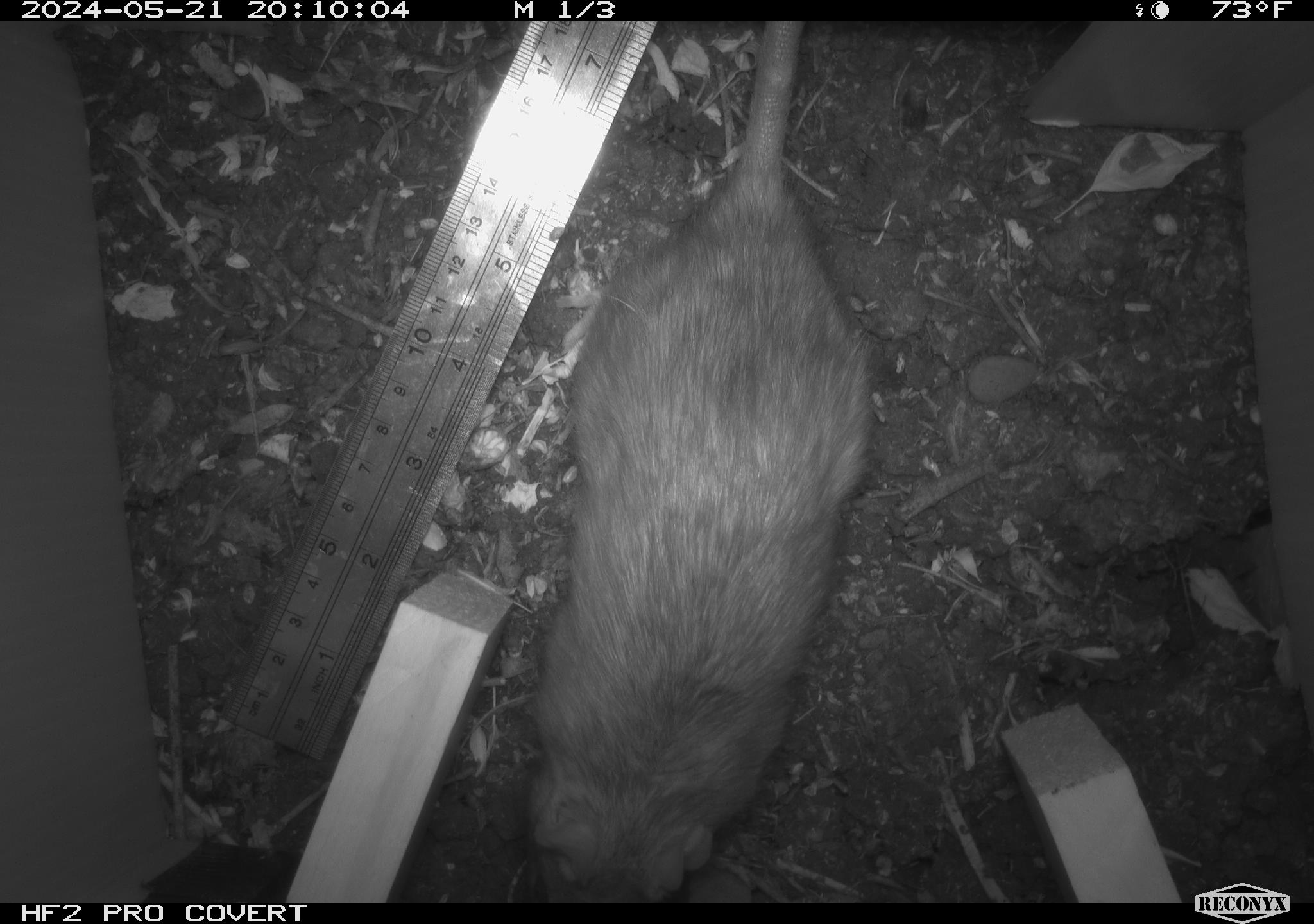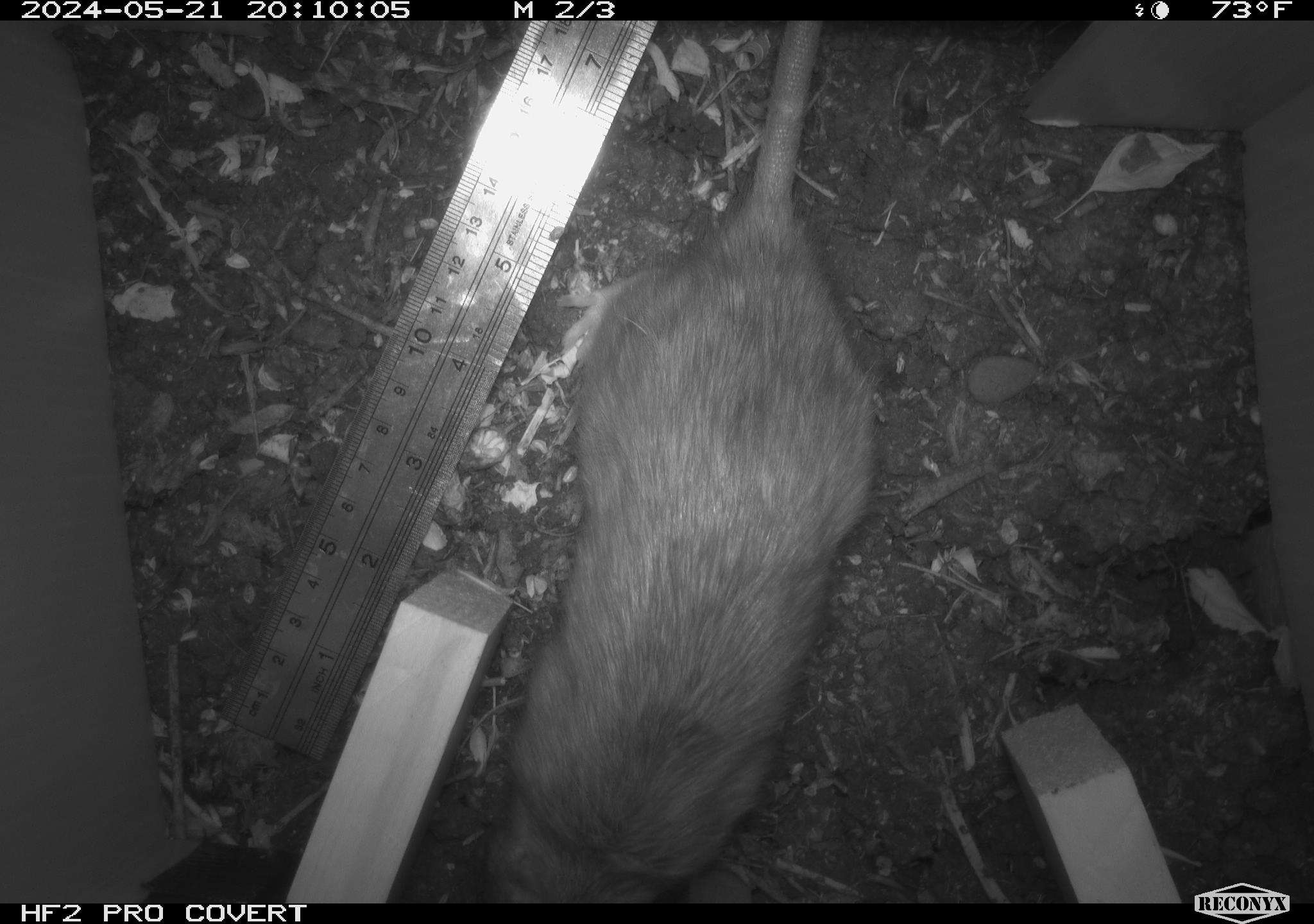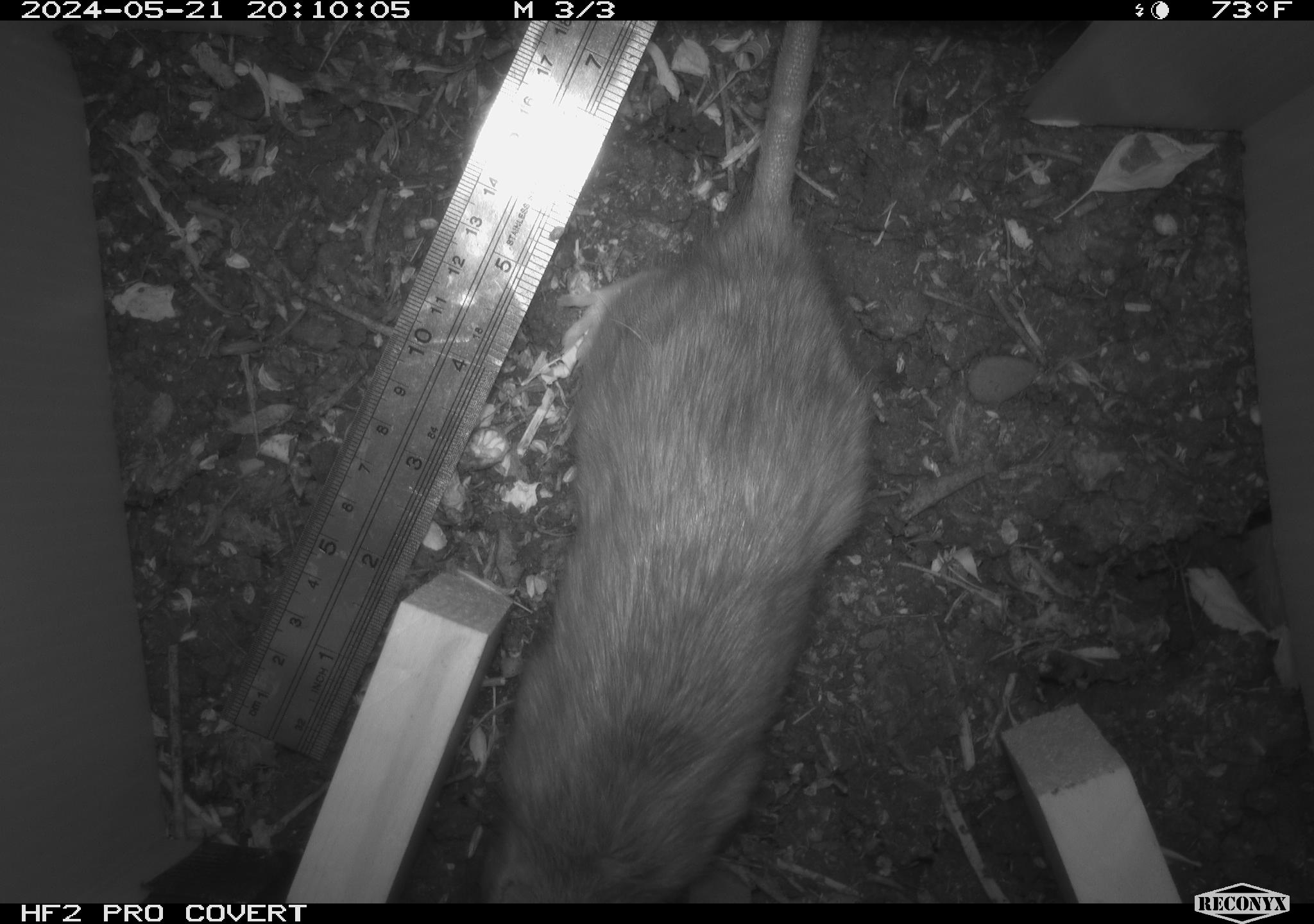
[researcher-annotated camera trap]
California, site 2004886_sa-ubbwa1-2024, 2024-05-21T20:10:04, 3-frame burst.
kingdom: Animalia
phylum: Chordata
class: Mammalia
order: Rodentia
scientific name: Rodentia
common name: woodrat or rat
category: woodrat or rat species